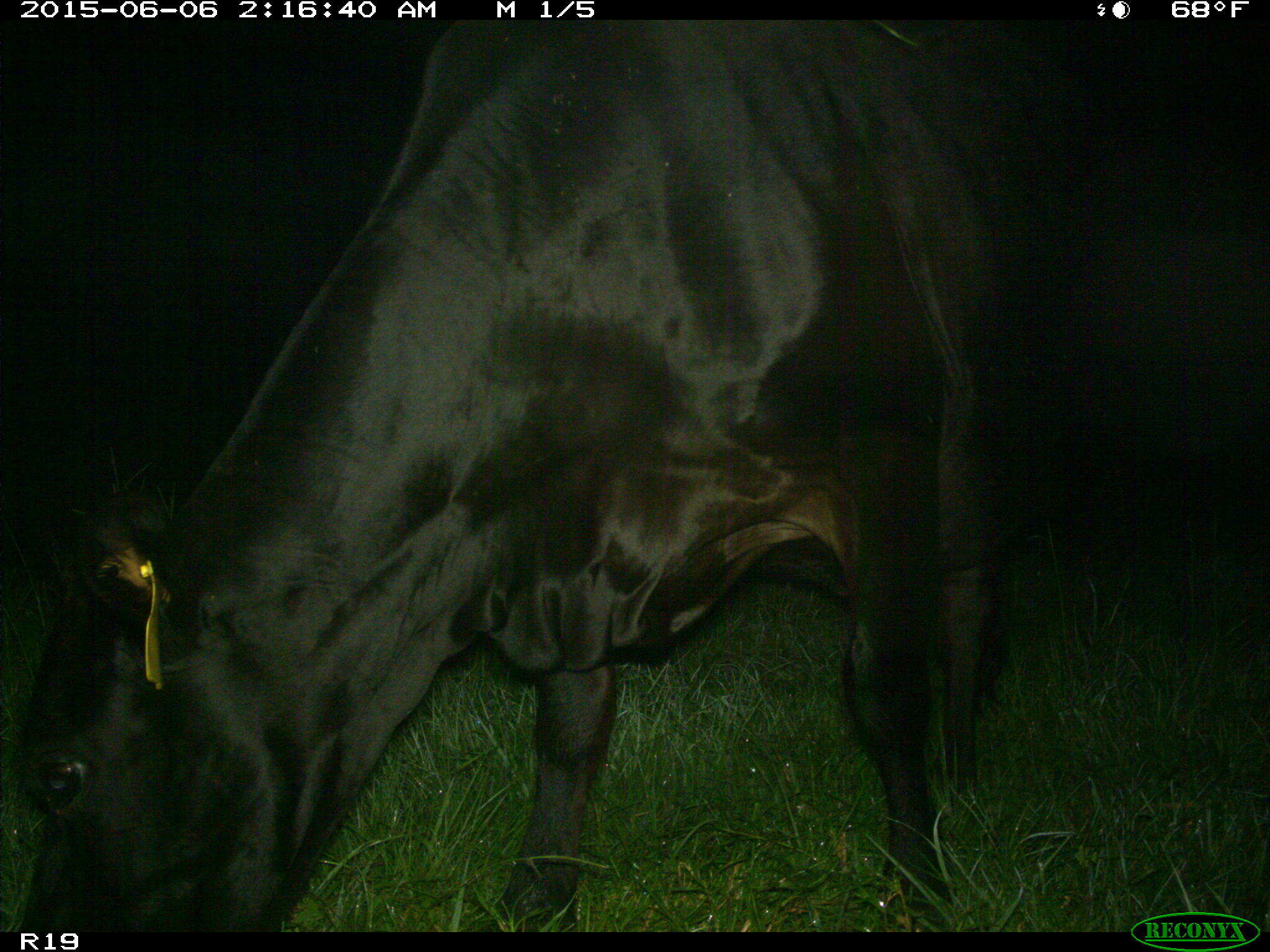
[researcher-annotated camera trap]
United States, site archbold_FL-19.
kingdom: Animalia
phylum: Chordata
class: Mammalia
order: Artiodactyla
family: Bovidae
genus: Bos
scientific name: Bos taurus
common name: domestic cow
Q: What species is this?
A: Bos taurus (domestic cow).